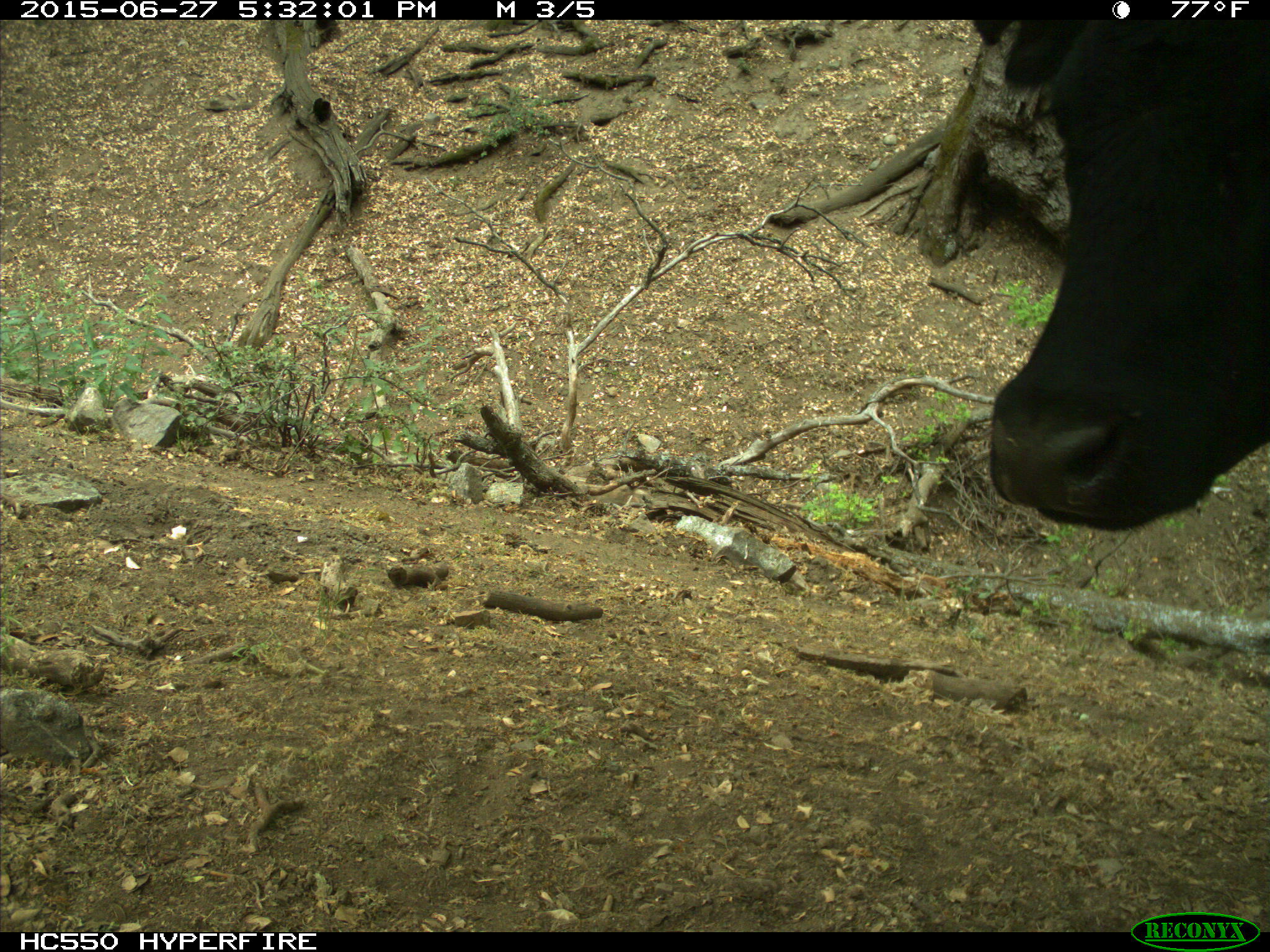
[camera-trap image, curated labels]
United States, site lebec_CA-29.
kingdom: Animalia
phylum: Chordata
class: Mammalia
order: Artiodactyla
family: Bovidae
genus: Bos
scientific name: Bos taurus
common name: domestic cow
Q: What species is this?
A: Bos taurus (domestic cow).